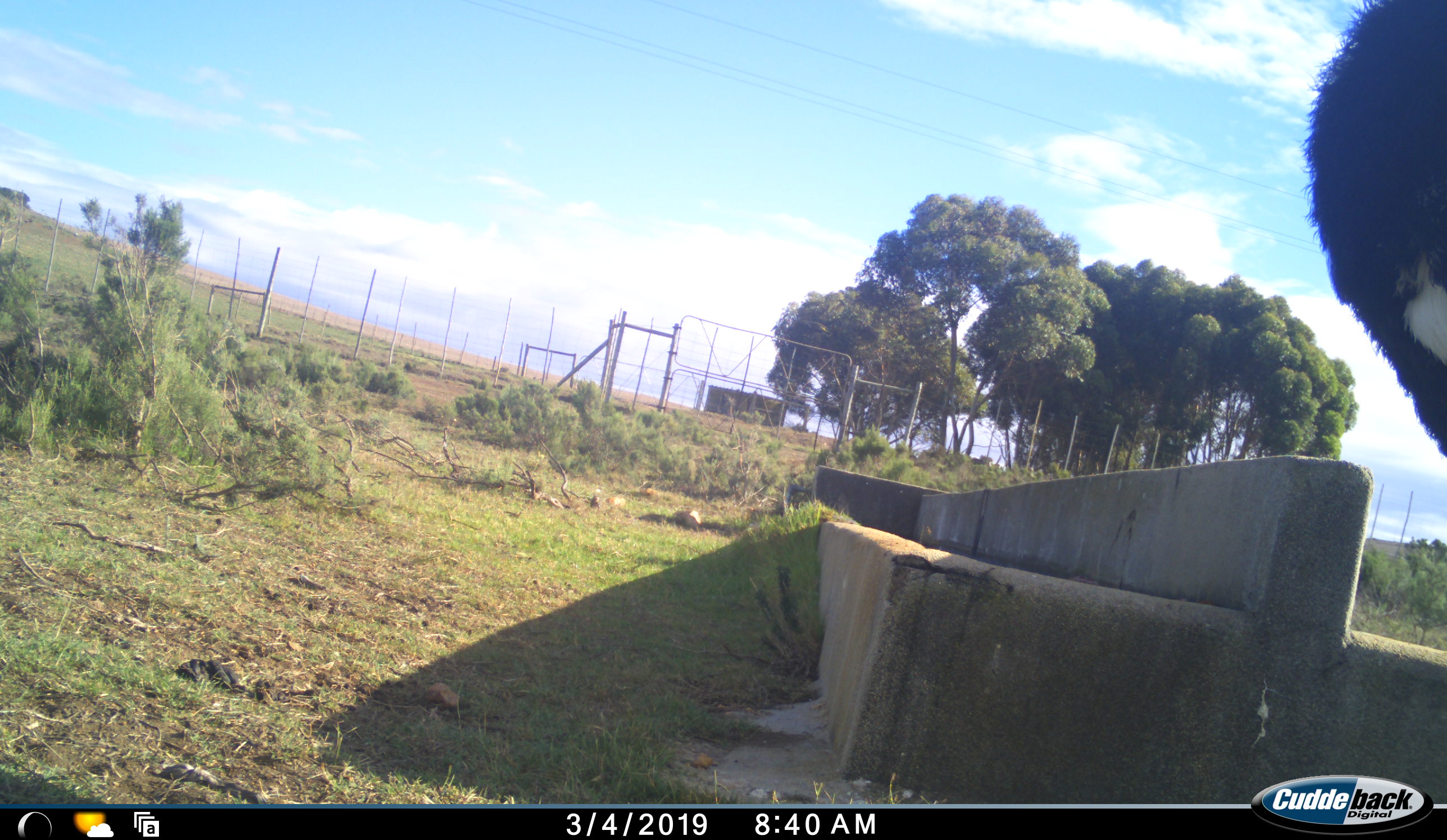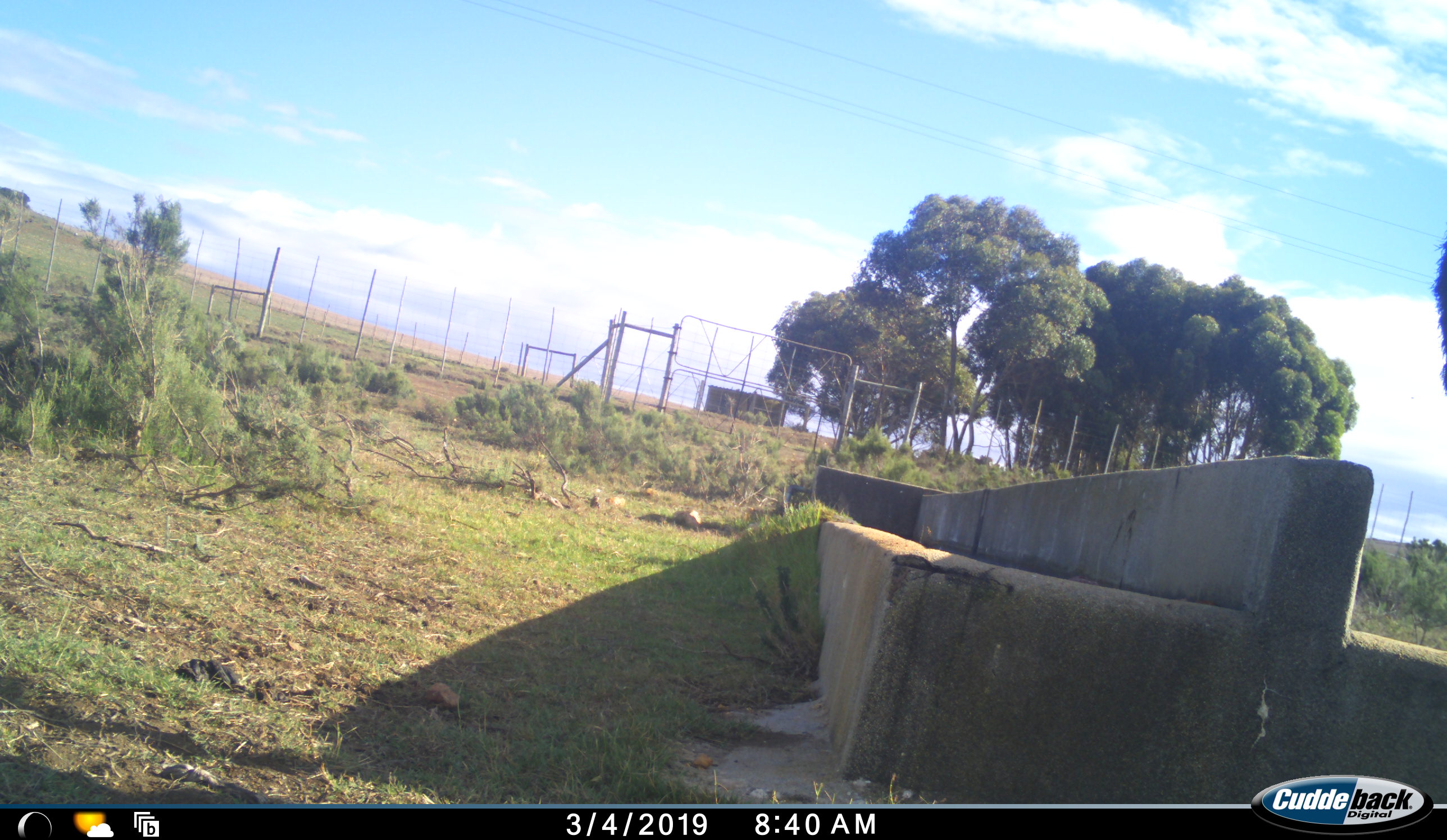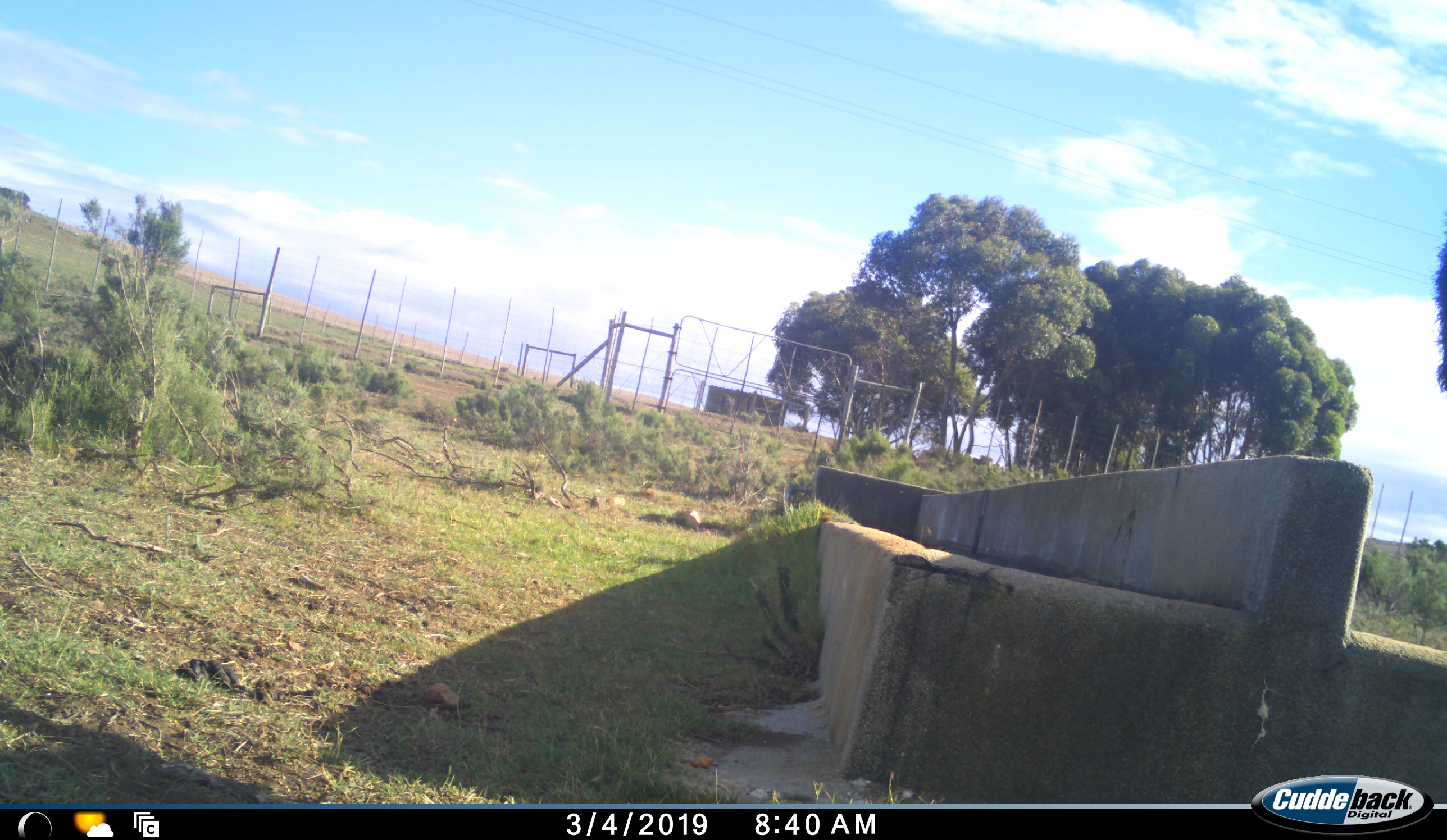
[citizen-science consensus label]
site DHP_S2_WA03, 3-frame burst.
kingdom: Animalia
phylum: Chordata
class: Aves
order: Struthioniformes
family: Struthionidae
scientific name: Struthionidae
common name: ostrich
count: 1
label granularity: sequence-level